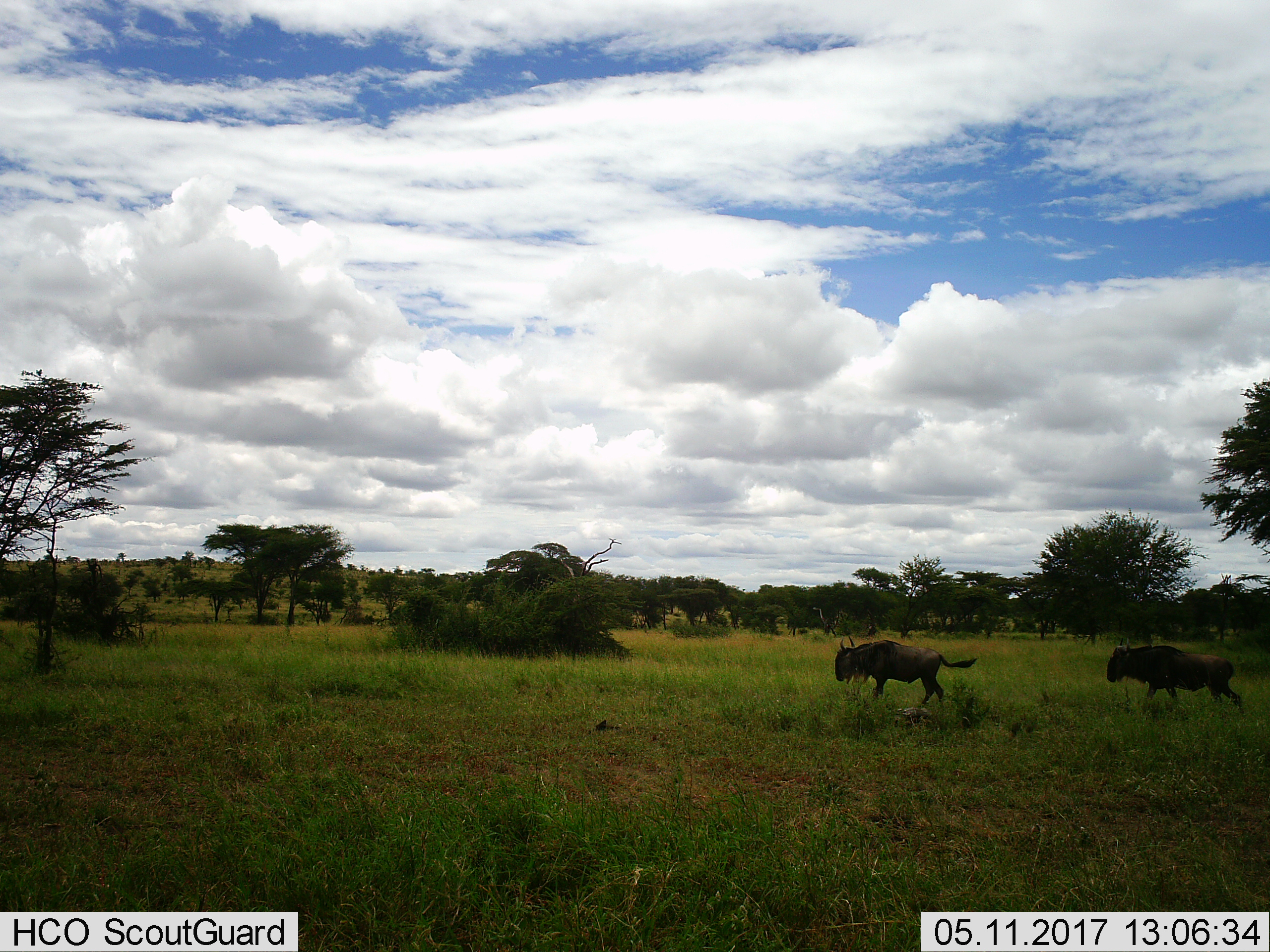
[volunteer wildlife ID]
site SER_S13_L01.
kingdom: Animalia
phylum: Chordata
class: Mammalia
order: Artiodactyla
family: Bovidae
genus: Connochaetes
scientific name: Connochaetes taurinus taurinus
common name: blue wildebeest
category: wildebeestblue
Wildebeestblue (blue wildebeest) (Connochaetes taurinus taurinus), count 2. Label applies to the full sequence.